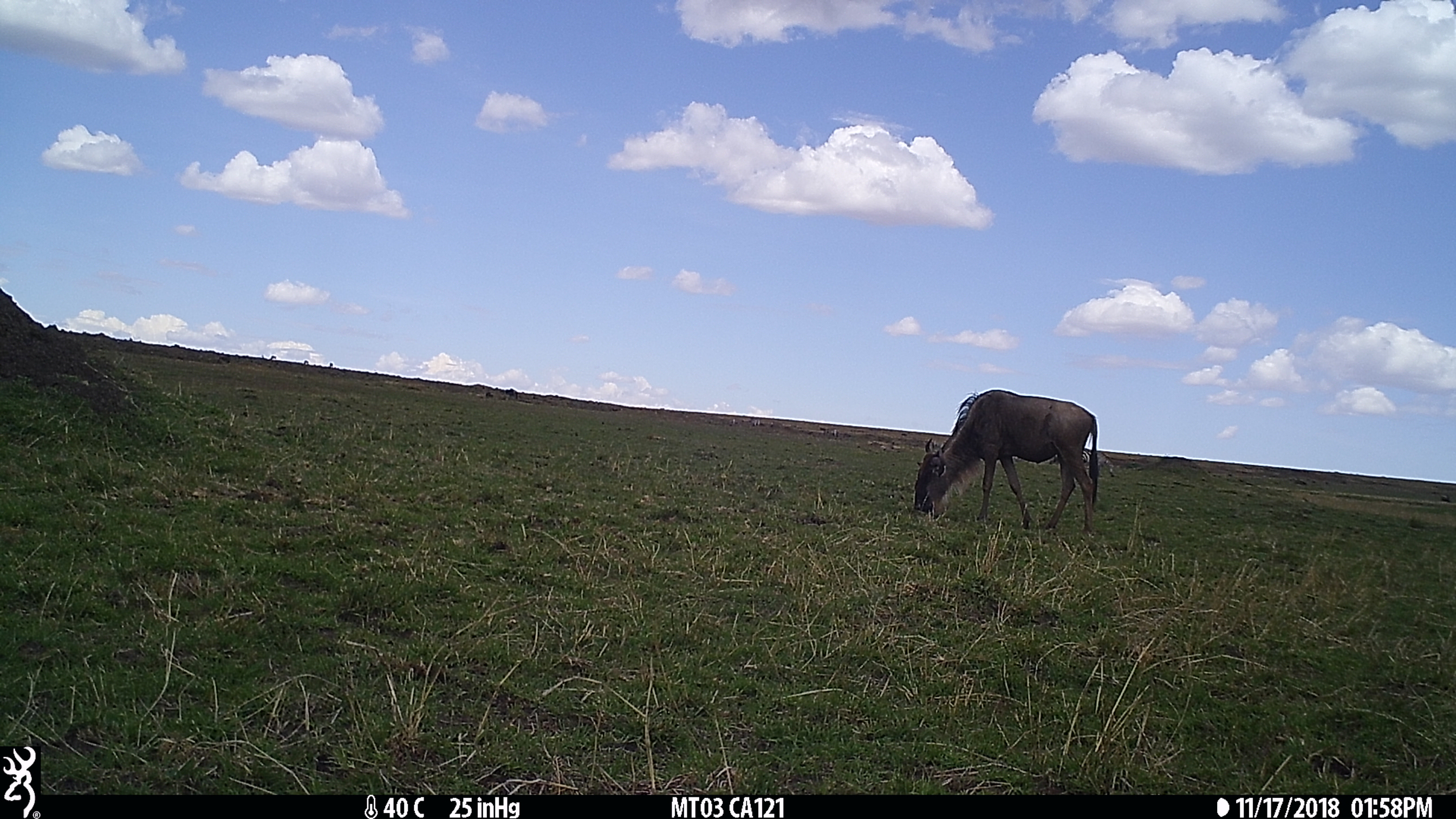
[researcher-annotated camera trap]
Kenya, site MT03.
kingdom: Animalia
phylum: Chordata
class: Mammalia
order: Artiodactyla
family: Bovidae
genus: Connochaetes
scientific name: Connochaetes taurinus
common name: blue wildebeest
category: wildebeest